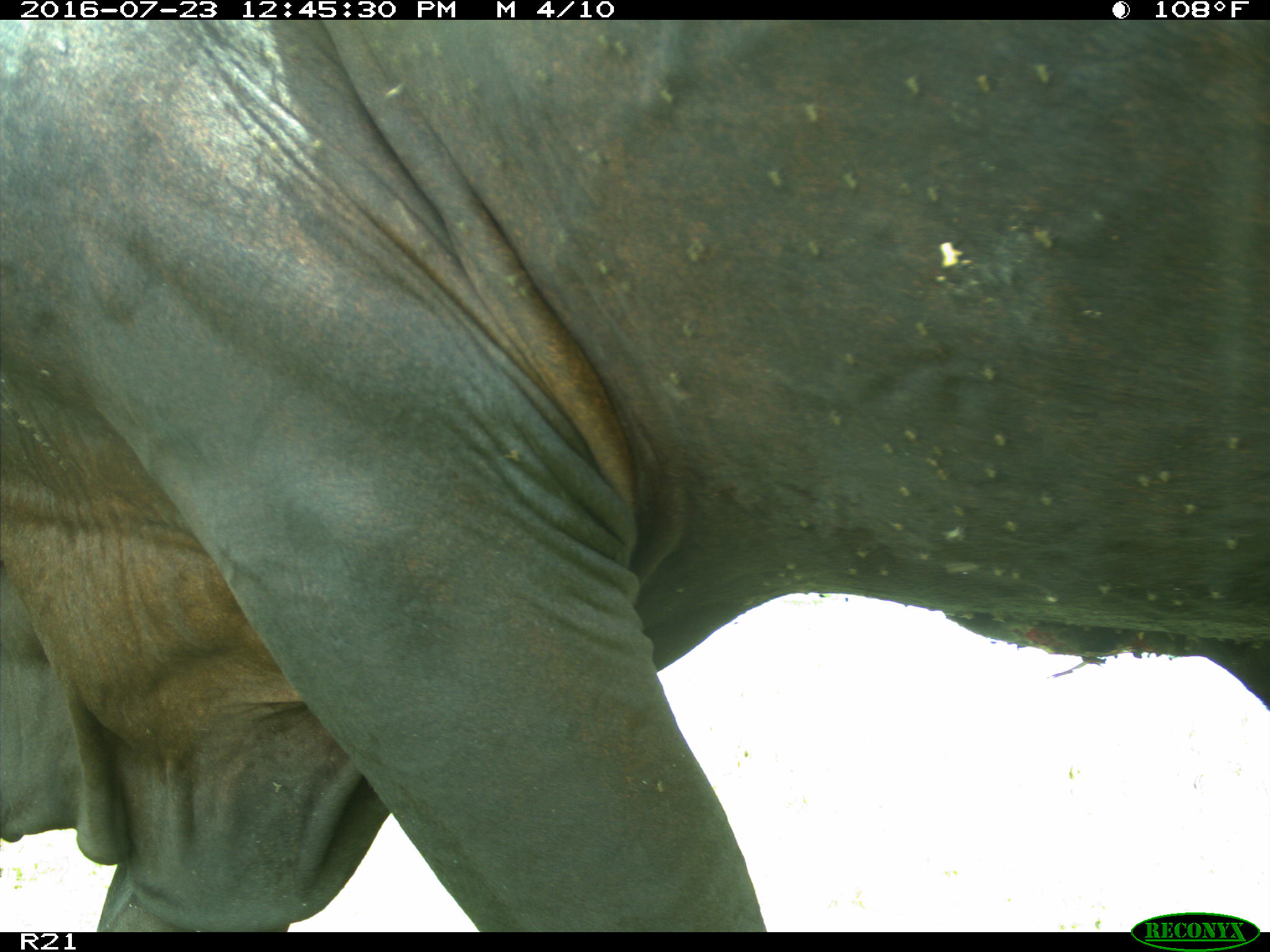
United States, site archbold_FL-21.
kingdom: Animalia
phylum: Chordata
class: Mammalia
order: Artiodactyla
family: Bovidae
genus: Bos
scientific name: Bos taurus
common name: domestic cow